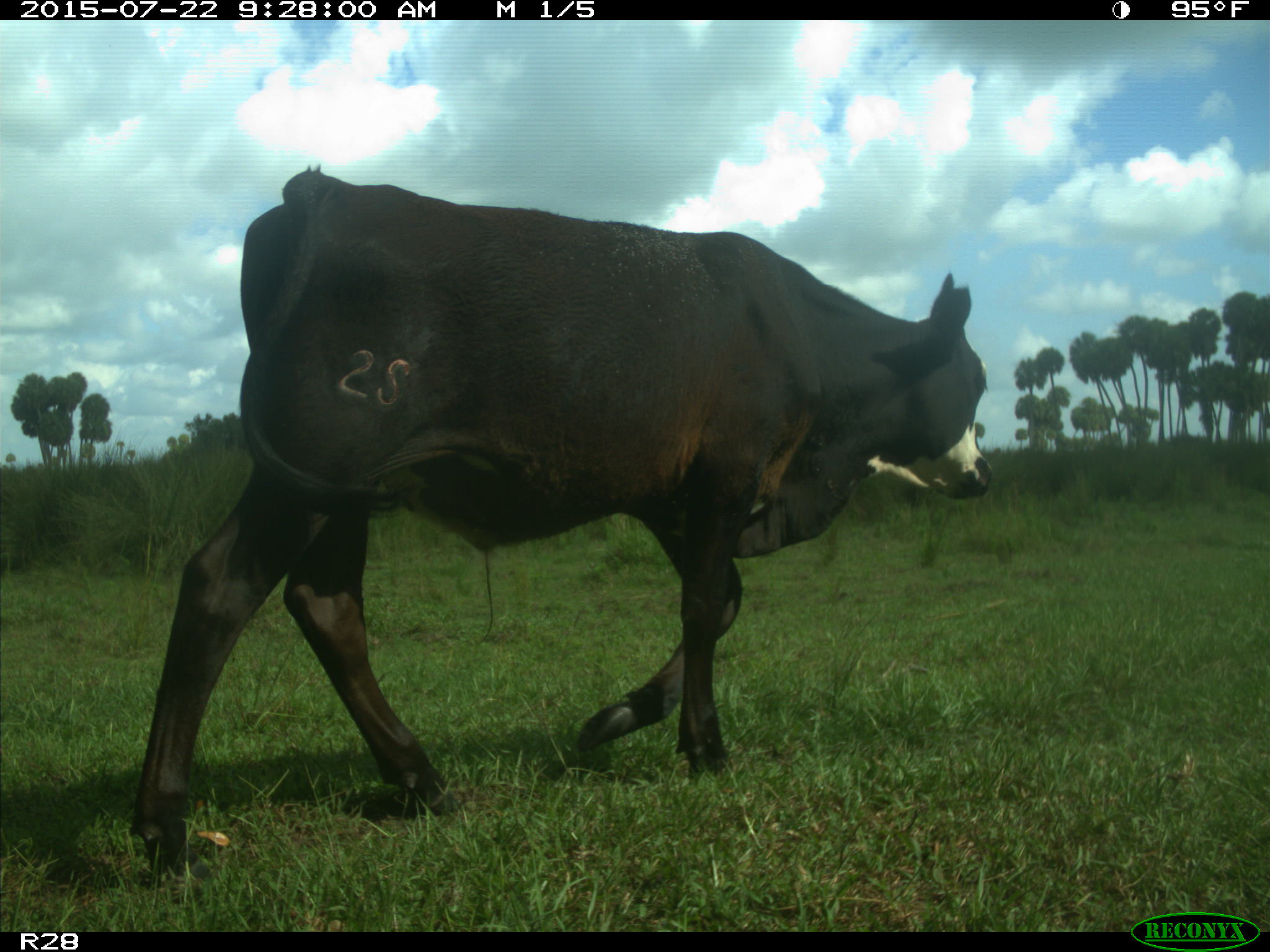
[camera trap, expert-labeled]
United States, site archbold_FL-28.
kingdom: Animalia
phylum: Chordata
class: Mammalia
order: Artiodactyla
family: Bovidae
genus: Bos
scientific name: Bos taurus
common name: domestic cow